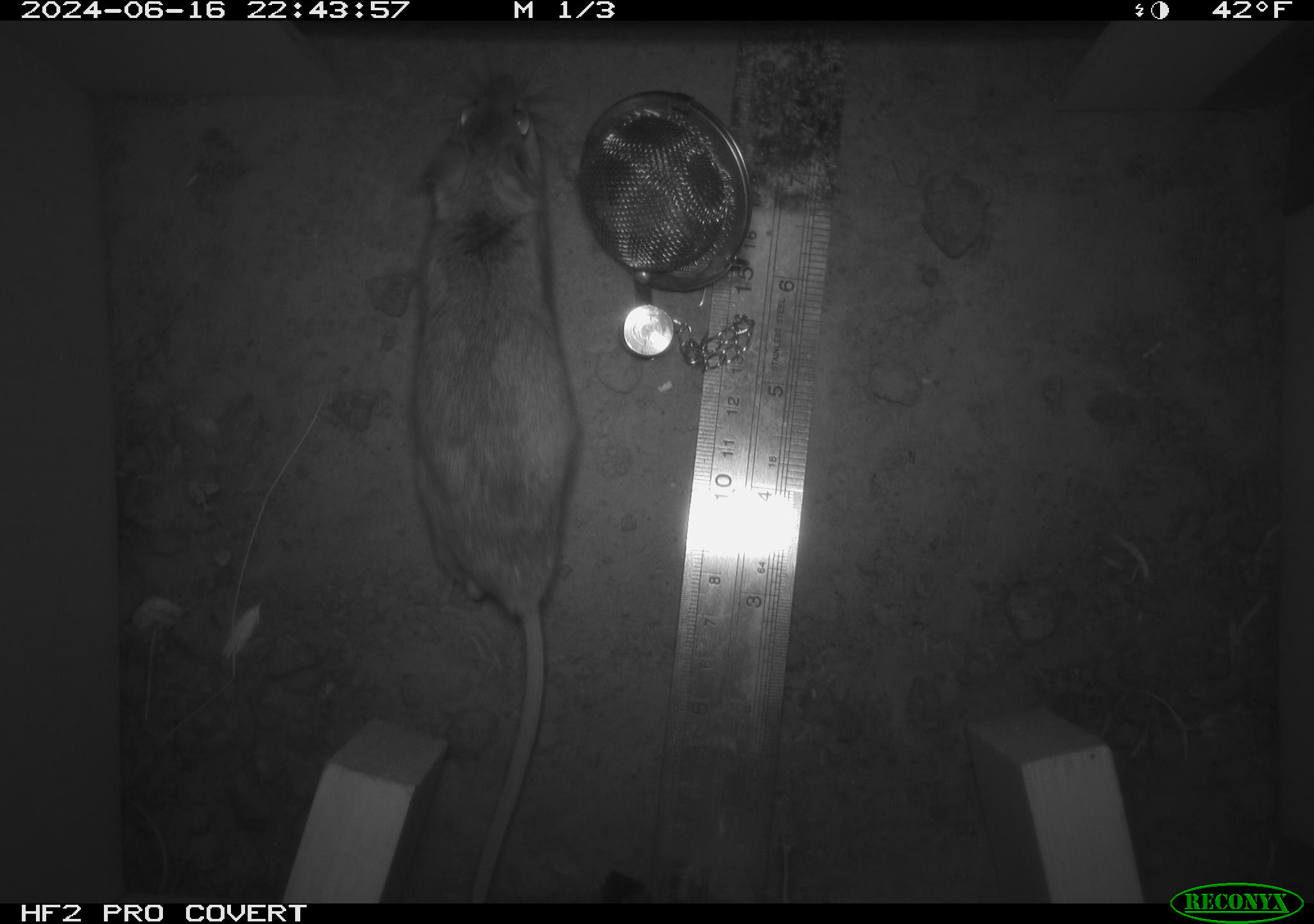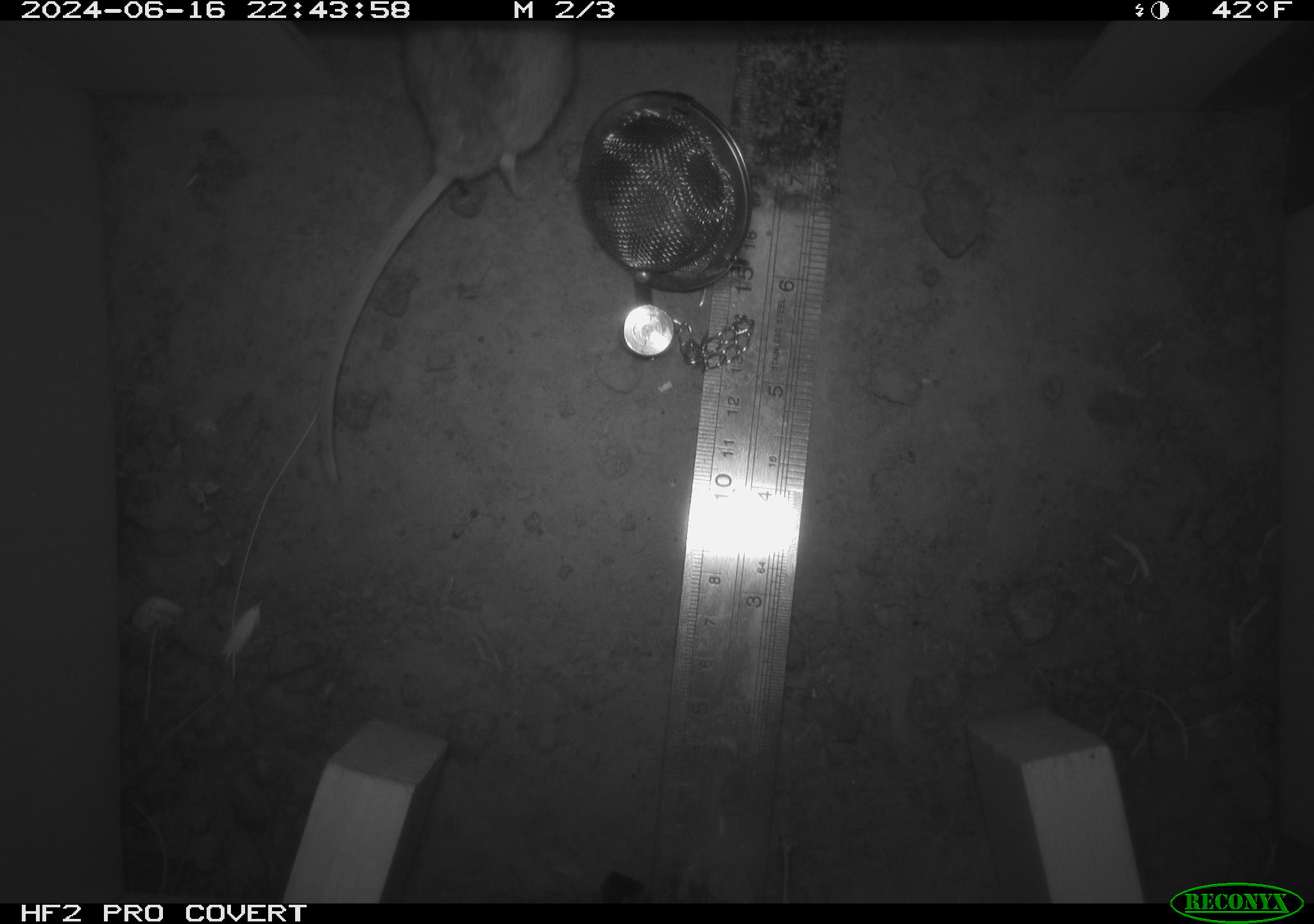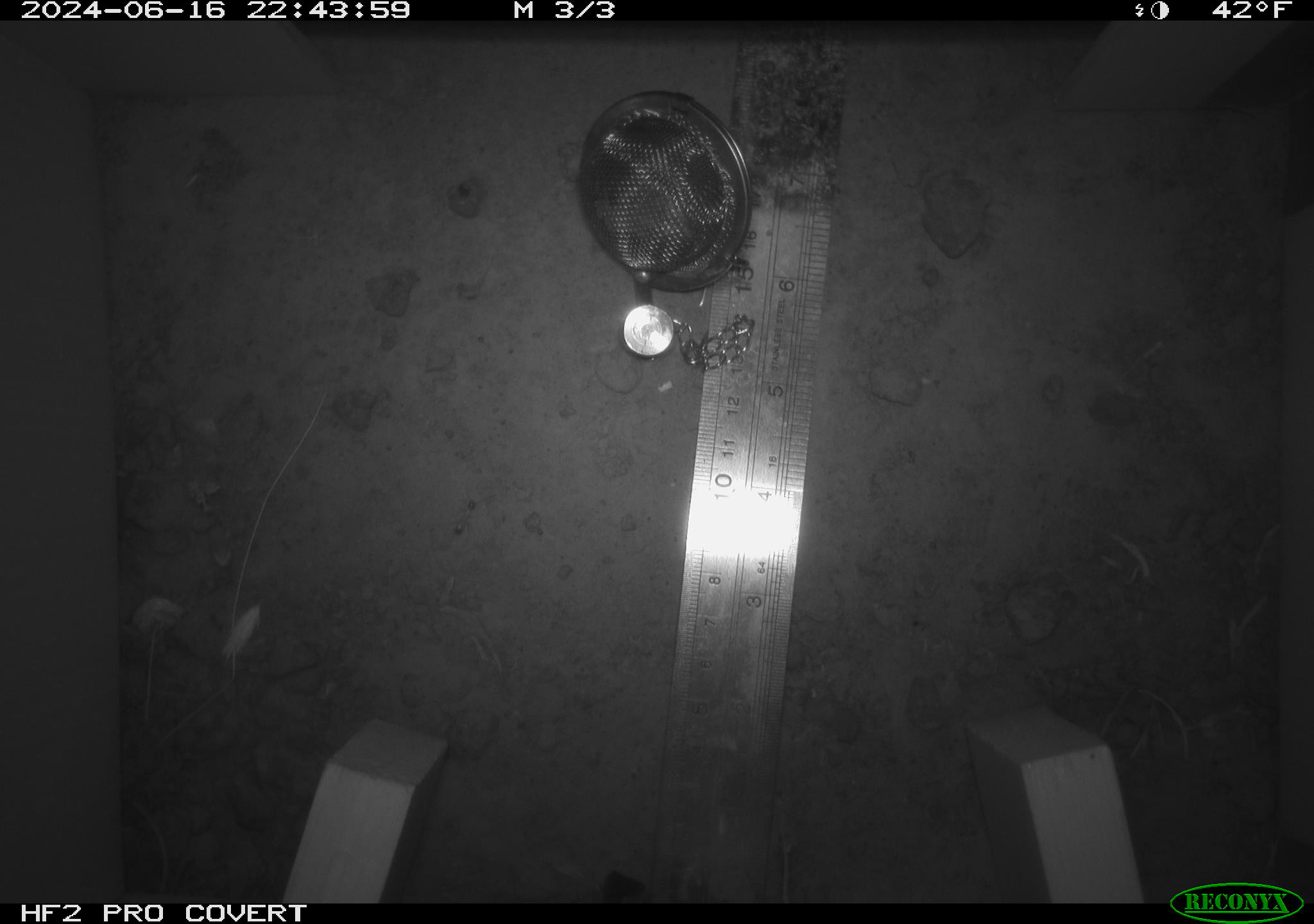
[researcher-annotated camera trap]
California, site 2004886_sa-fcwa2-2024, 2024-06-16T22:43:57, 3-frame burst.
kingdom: Animalia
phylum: Chordata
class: Mammalia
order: Rodentia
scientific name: Rodentia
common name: mouse species